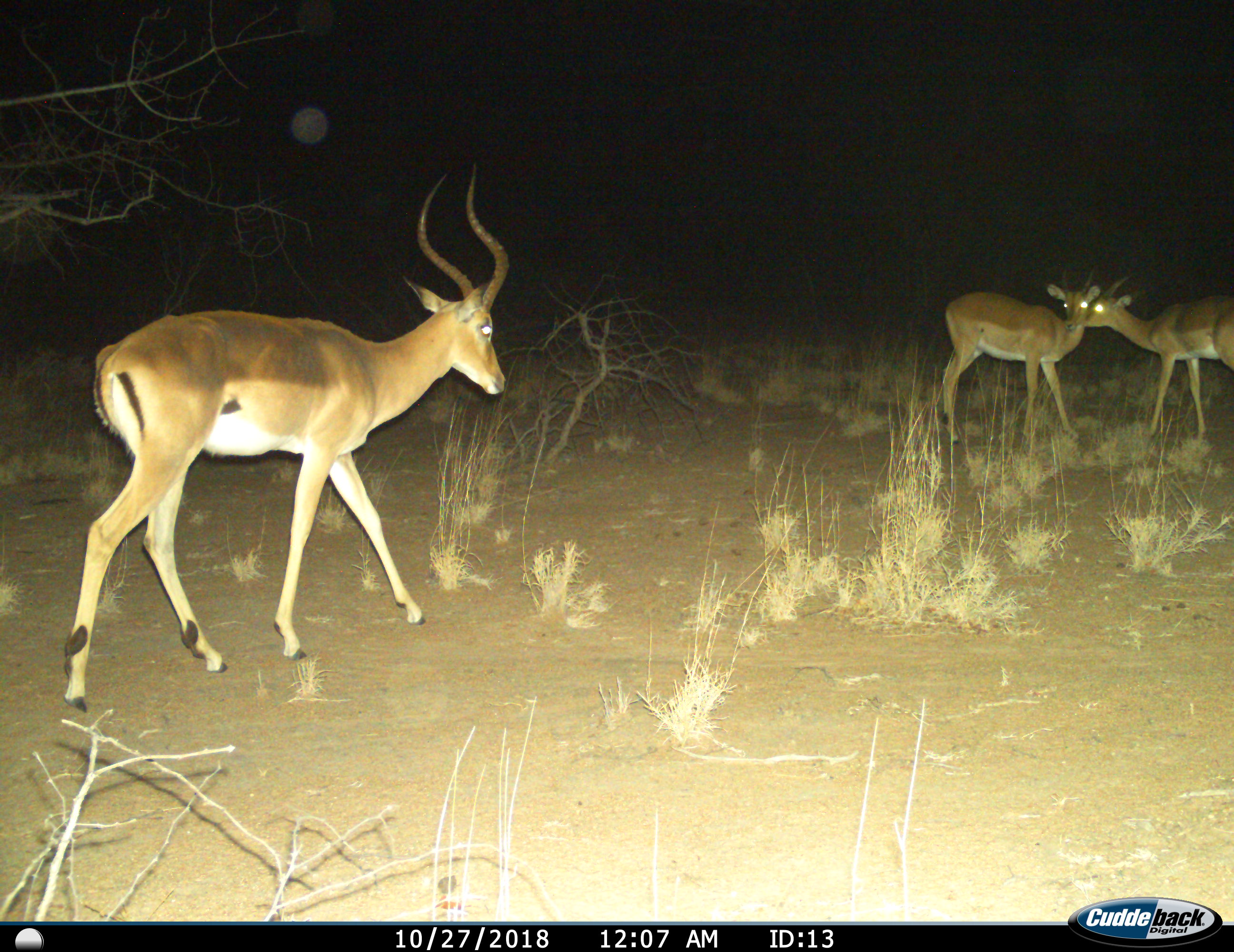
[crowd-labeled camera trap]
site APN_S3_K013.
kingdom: Animalia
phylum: Chordata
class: Mammalia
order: Artiodactyla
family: Bovidae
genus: Aepyceros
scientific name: Aepyceros melampus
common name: impala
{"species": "impala (Aepyceros melampus)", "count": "3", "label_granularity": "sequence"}